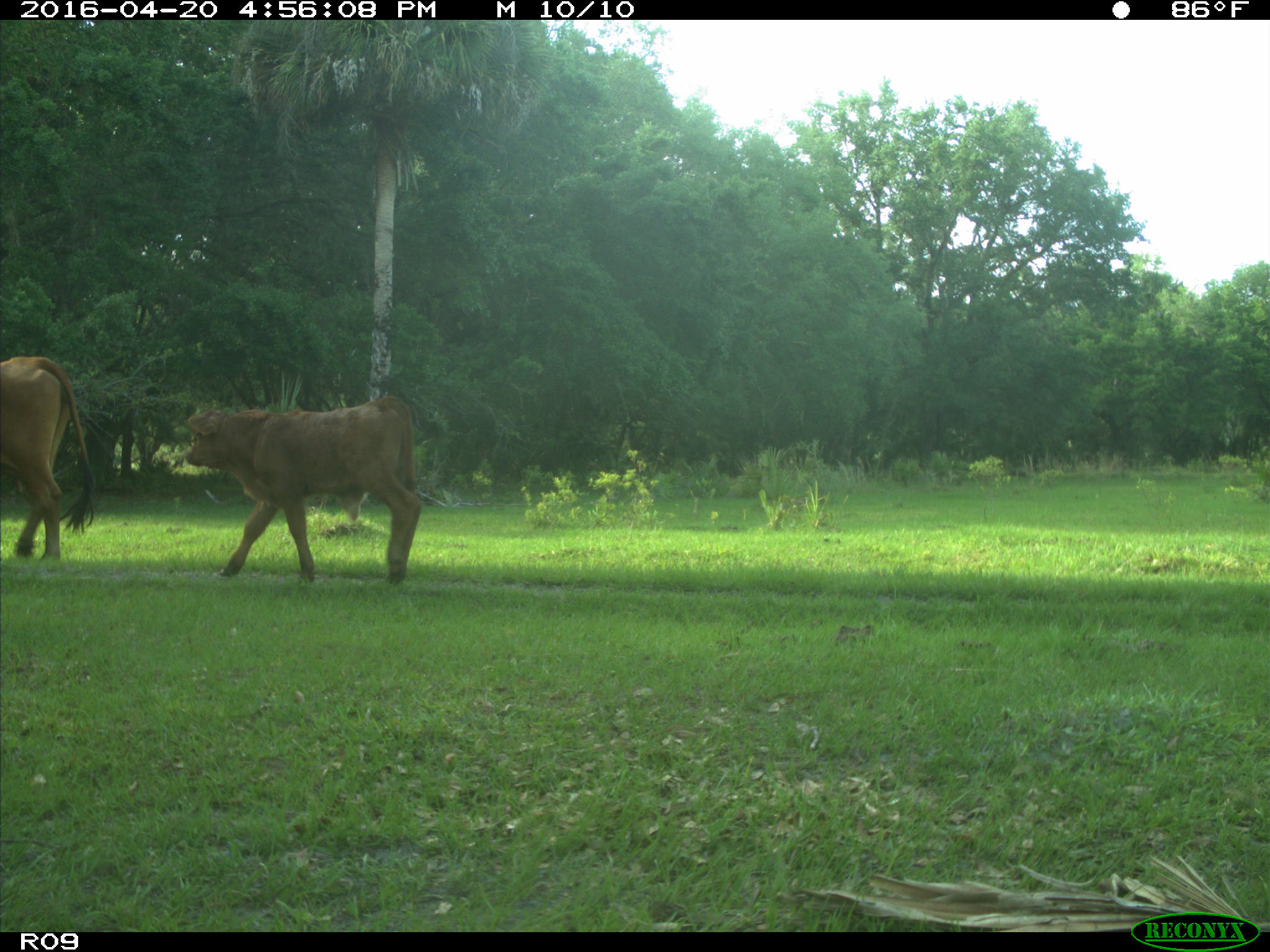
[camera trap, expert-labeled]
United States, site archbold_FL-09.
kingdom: Animalia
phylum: Chordata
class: Mammalia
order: Artiodactyla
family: Bovidae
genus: Bos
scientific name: Bos taurus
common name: domestic cow